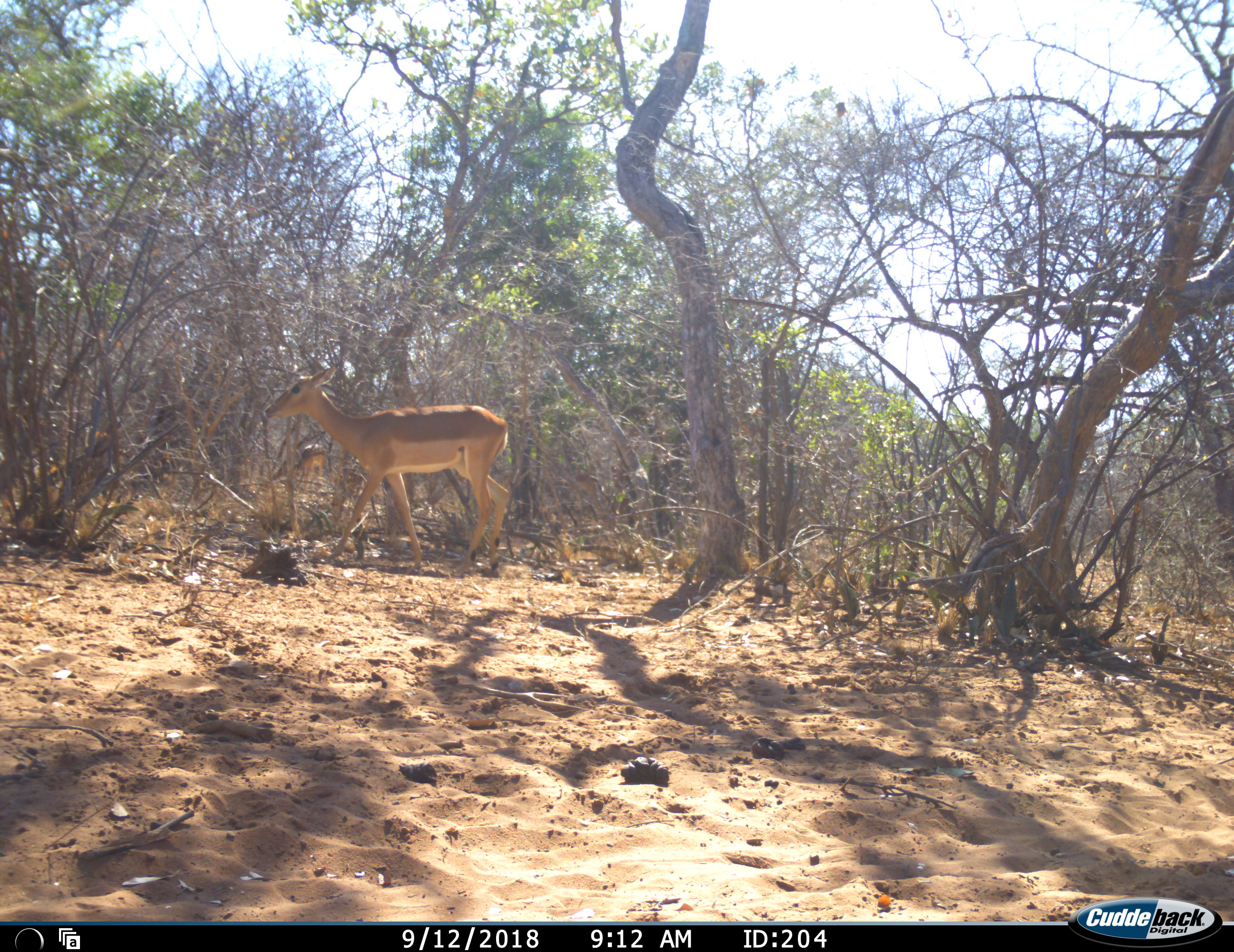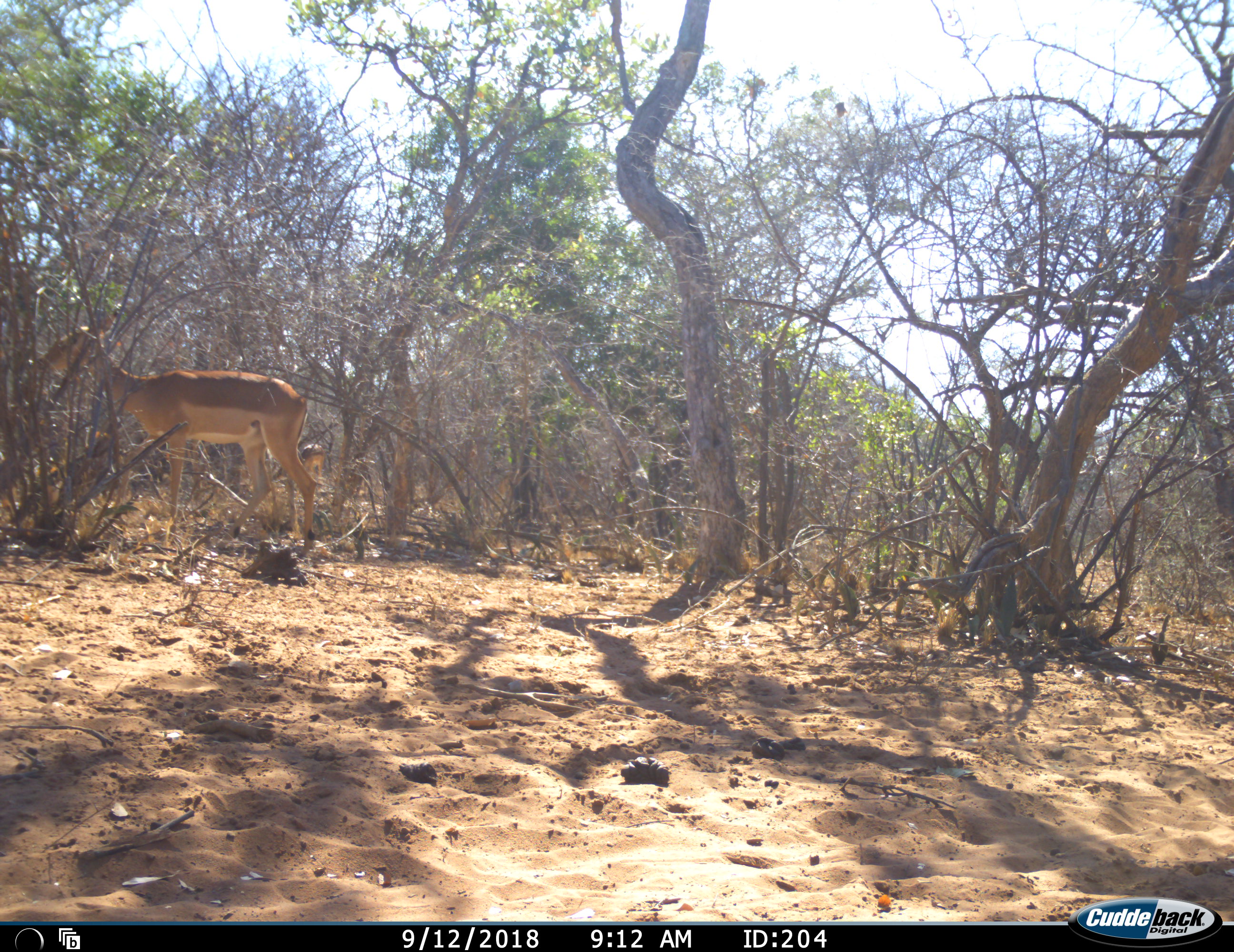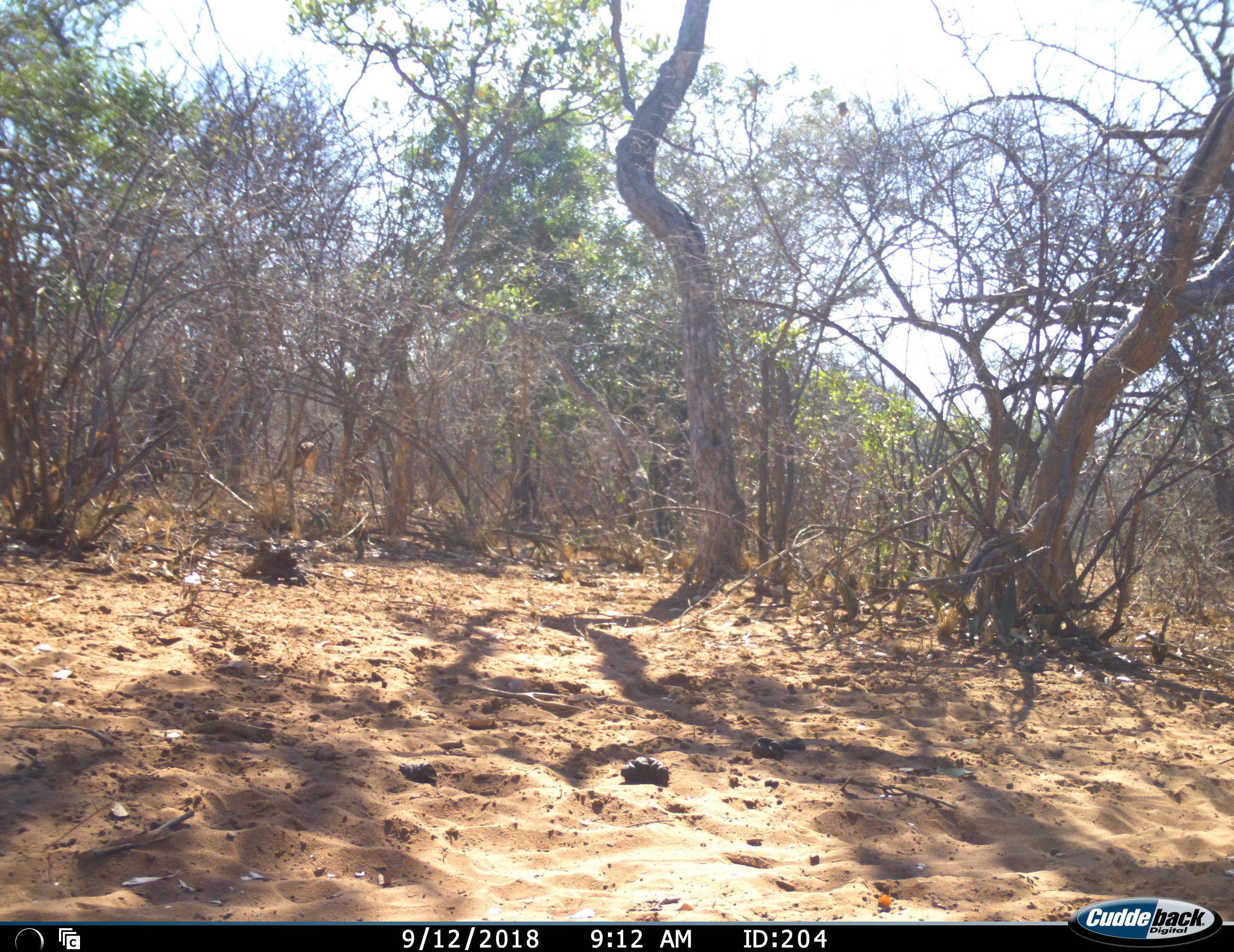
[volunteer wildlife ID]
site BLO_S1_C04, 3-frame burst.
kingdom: Animalia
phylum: Chordata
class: Mammalia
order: Artiodactyla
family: Bovidae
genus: Aepyceros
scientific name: Aepyceros melampus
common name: impala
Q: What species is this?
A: Impala (Aepyceros melampus).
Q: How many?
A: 2.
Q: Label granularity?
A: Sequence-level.